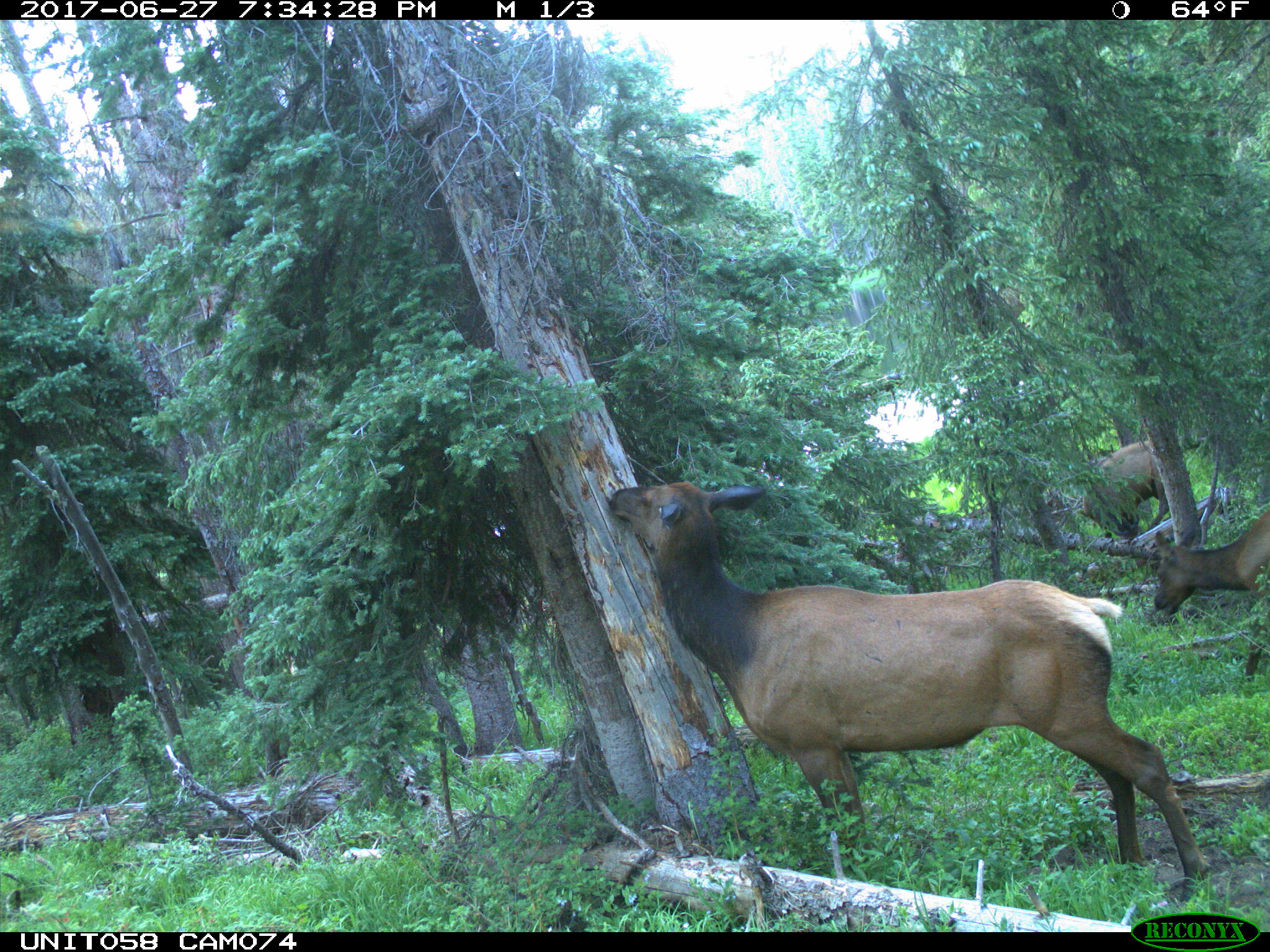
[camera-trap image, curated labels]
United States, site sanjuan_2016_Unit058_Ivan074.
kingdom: Animalia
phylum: Chordata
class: Mammalia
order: Artiodactyla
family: Cervidae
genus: Cervus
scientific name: Cervus elaphus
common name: red deer